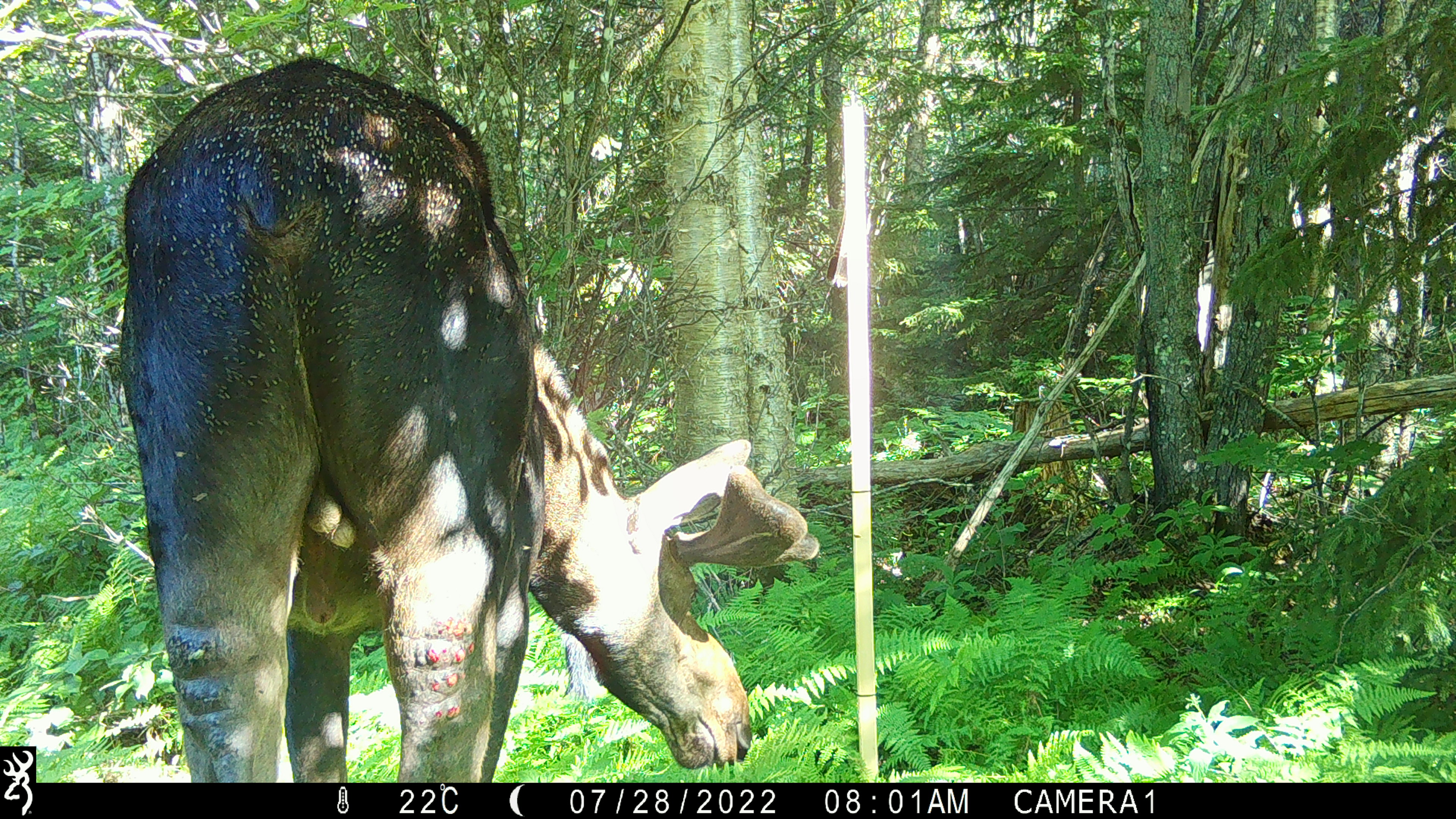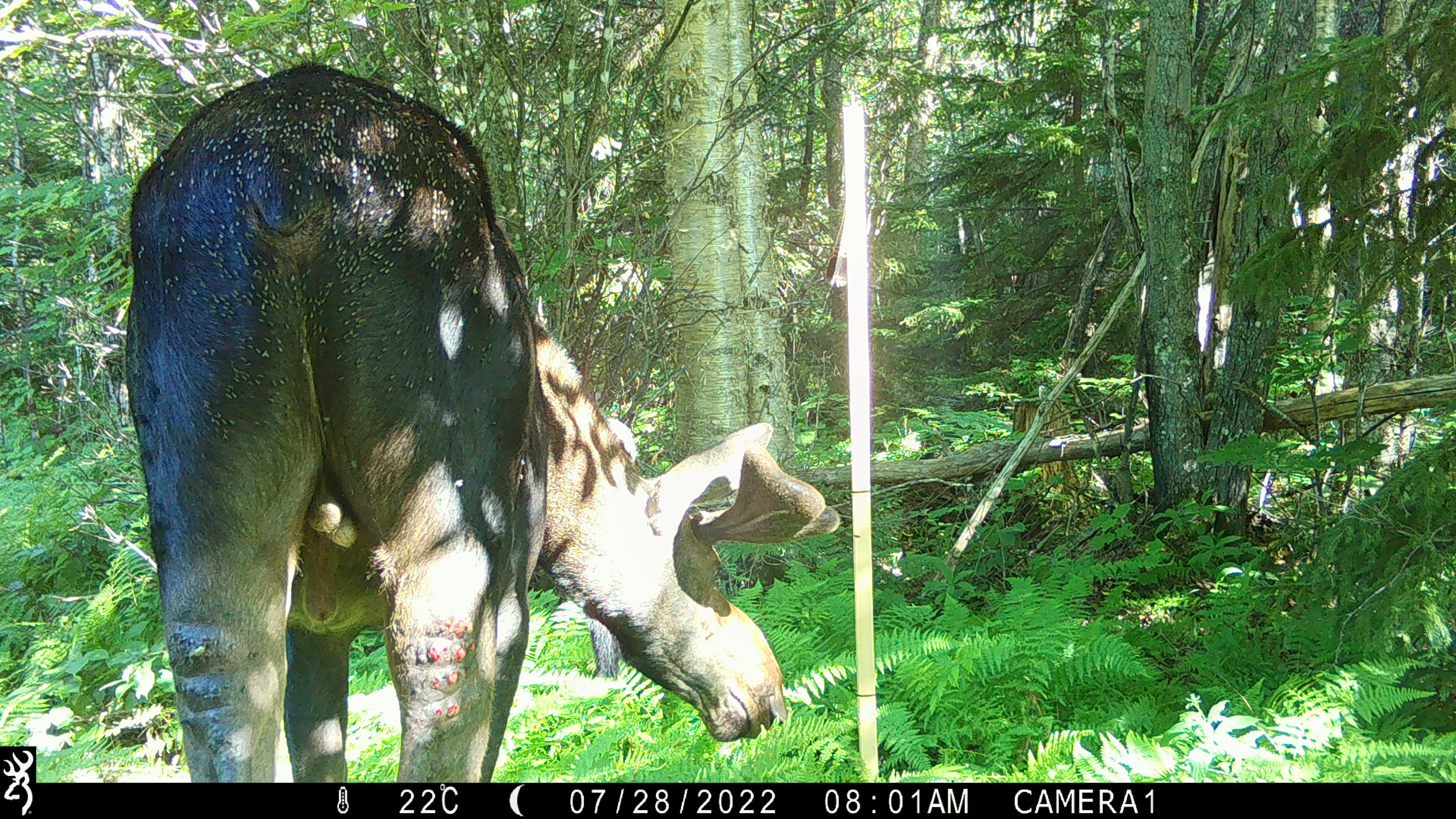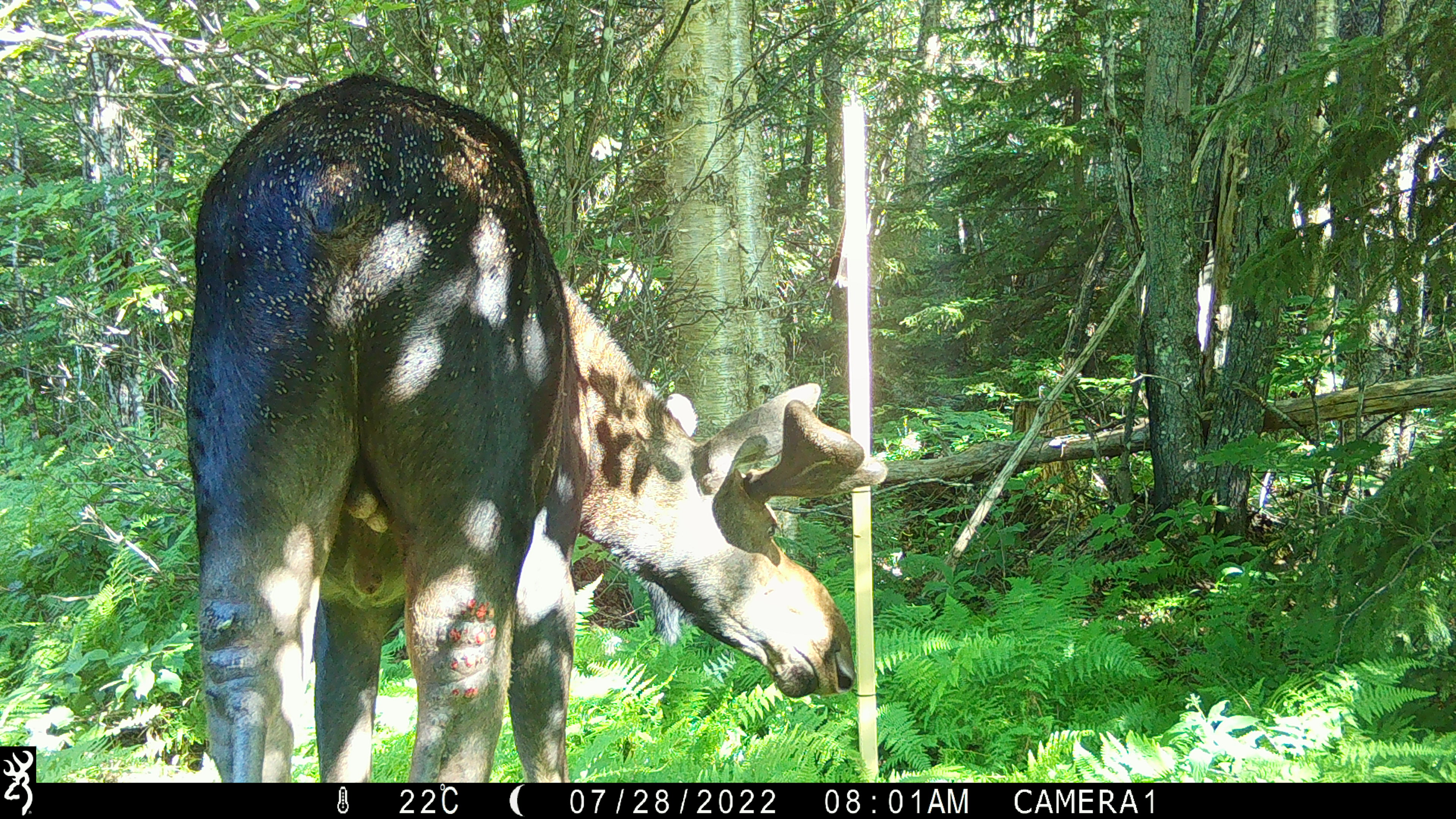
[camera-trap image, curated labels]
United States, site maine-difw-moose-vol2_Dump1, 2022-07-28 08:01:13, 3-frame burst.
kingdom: Animalia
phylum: Chordata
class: Mammalia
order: Artiodactyla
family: Cervidae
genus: Alces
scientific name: Alces alces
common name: moose